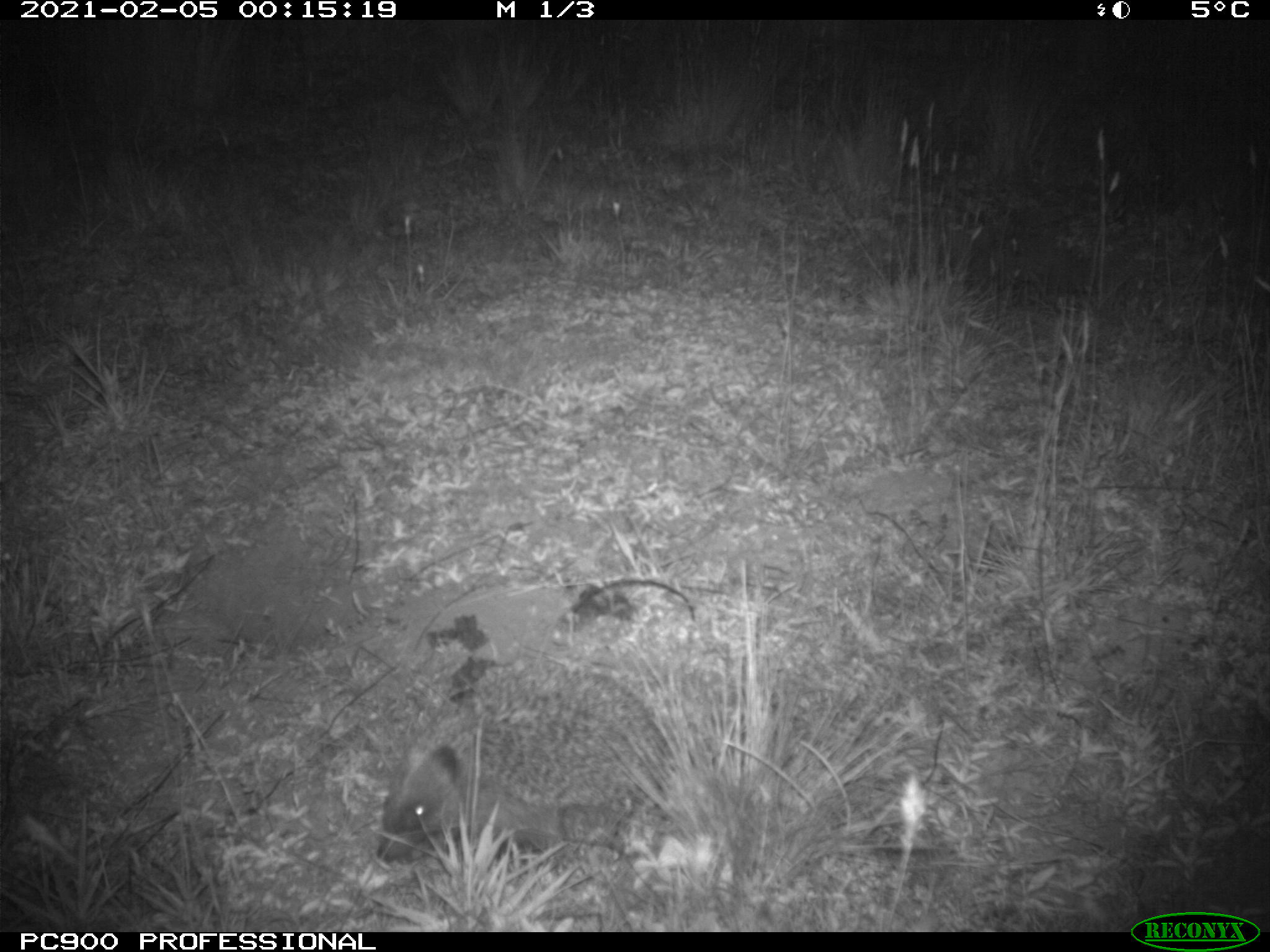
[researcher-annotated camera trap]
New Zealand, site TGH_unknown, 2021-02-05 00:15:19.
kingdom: Animalia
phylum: Chordata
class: Mammalia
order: Eulipotyphla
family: Erinaceidae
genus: Erinaceus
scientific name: Erinaceus europaeus europaeus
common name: european hedgehog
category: hedgehog